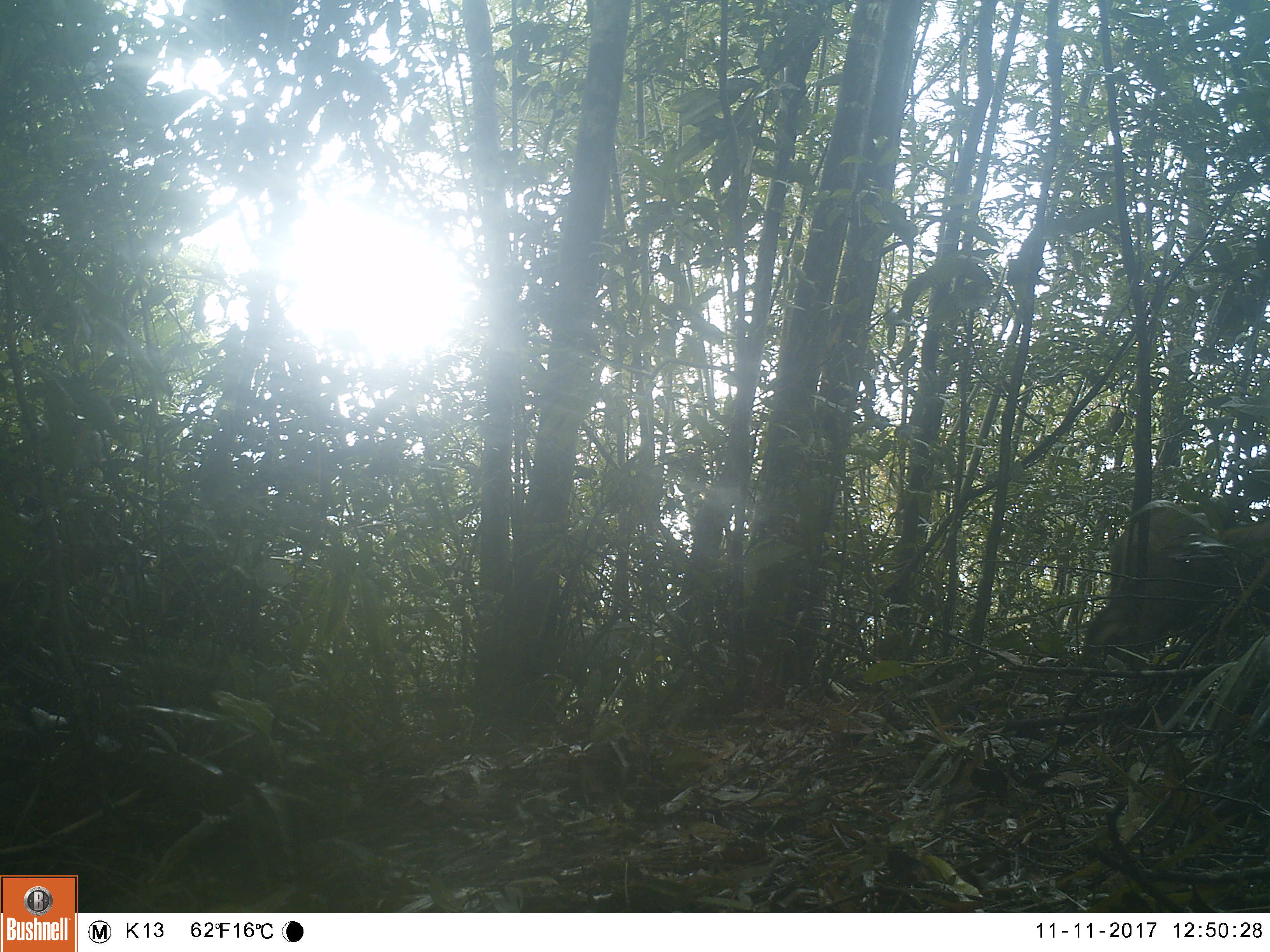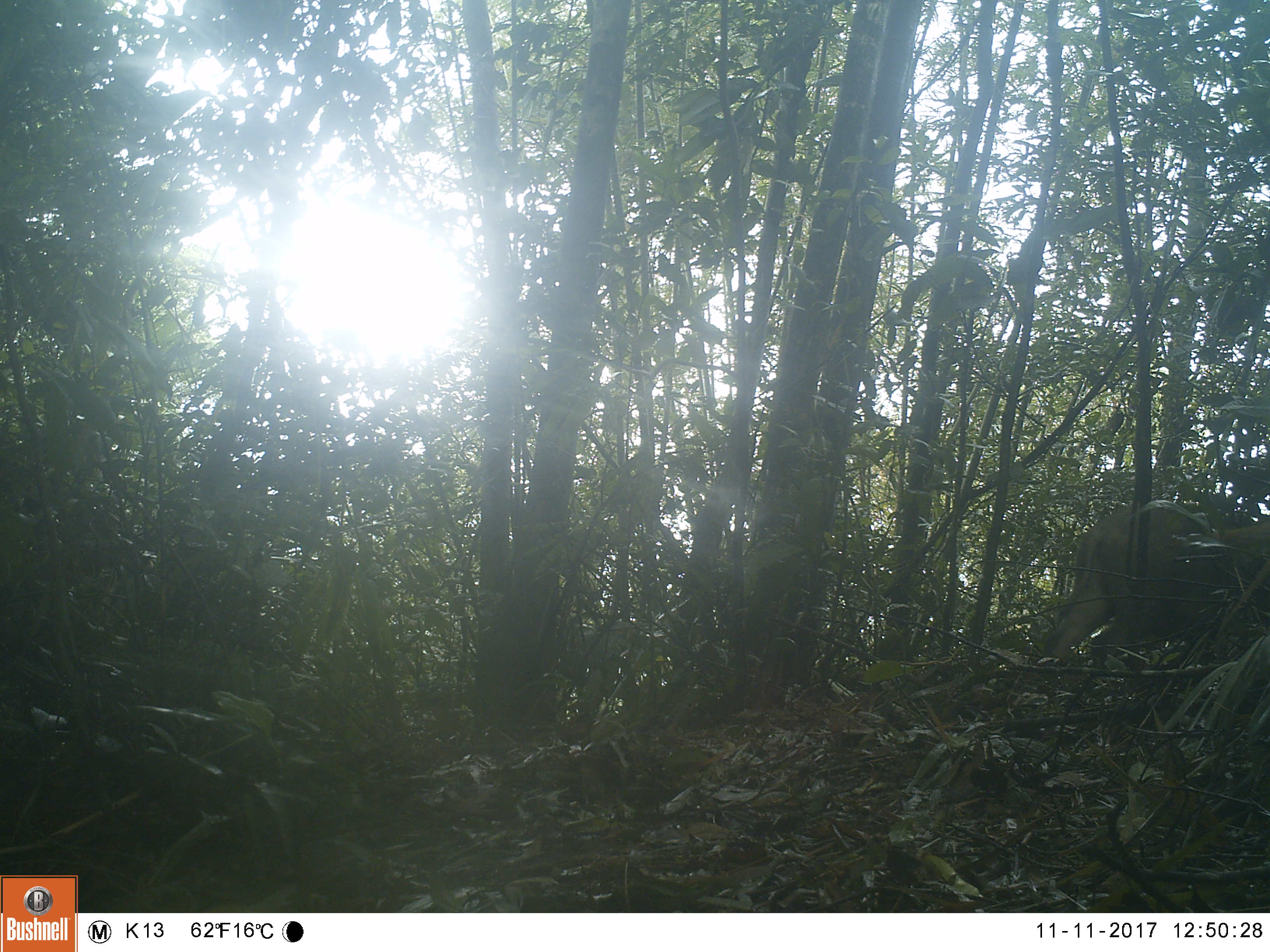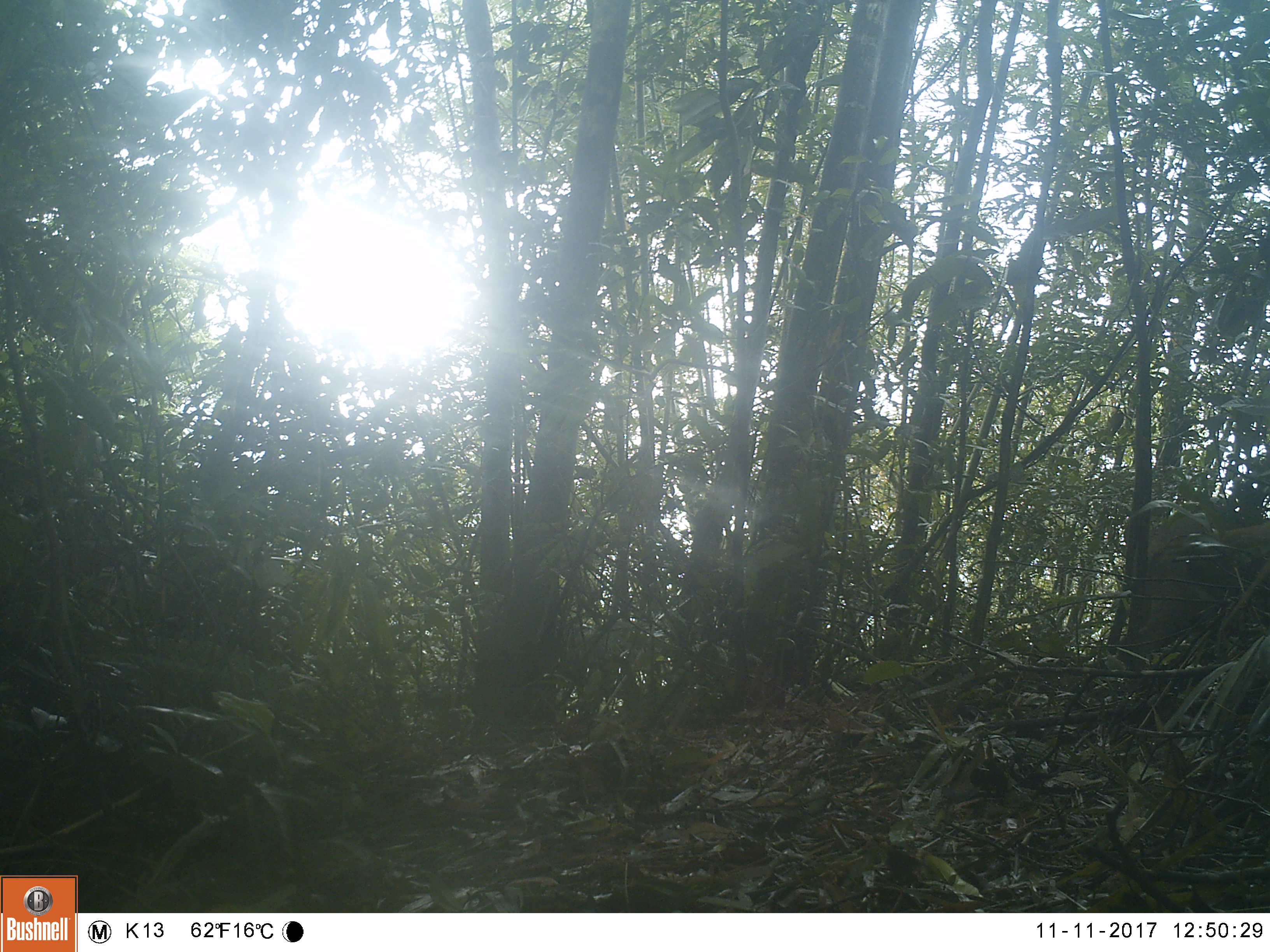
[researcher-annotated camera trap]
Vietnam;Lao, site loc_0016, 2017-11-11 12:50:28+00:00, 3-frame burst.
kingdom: Animalia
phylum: Chordata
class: Mammalia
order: Artiodactyla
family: Suidae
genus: Sus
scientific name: Sus scrofa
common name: eurasian wild pig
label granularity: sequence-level